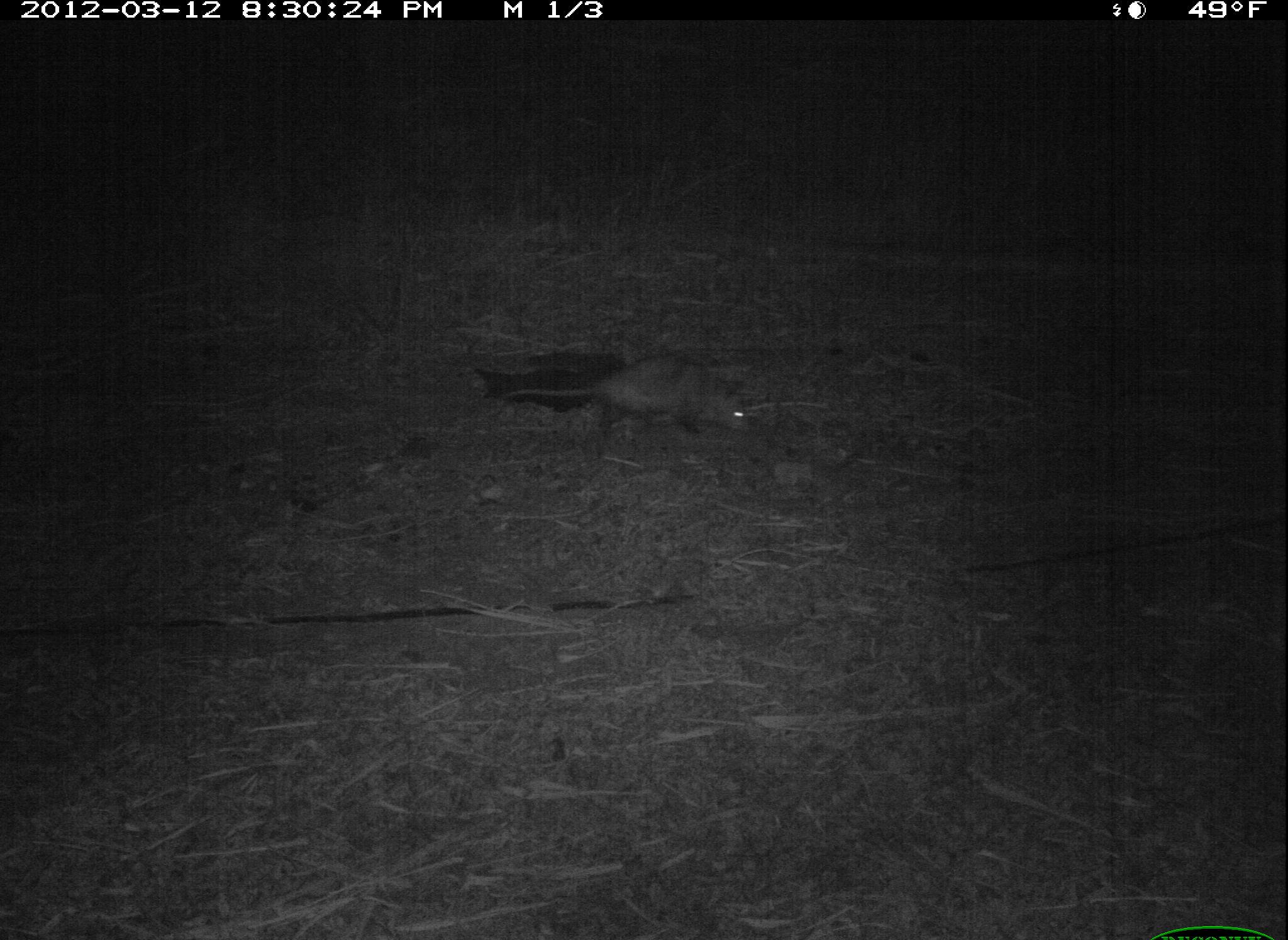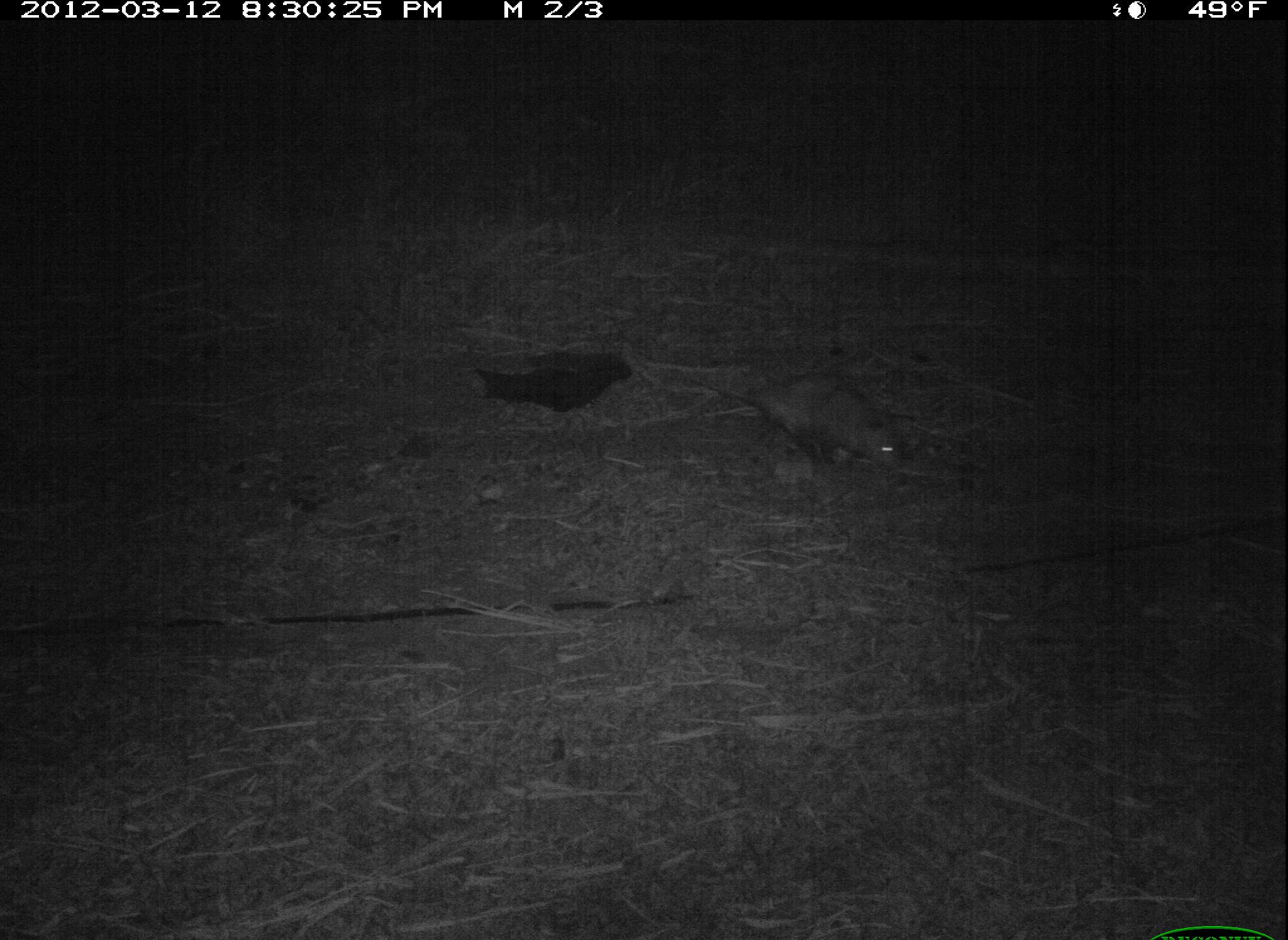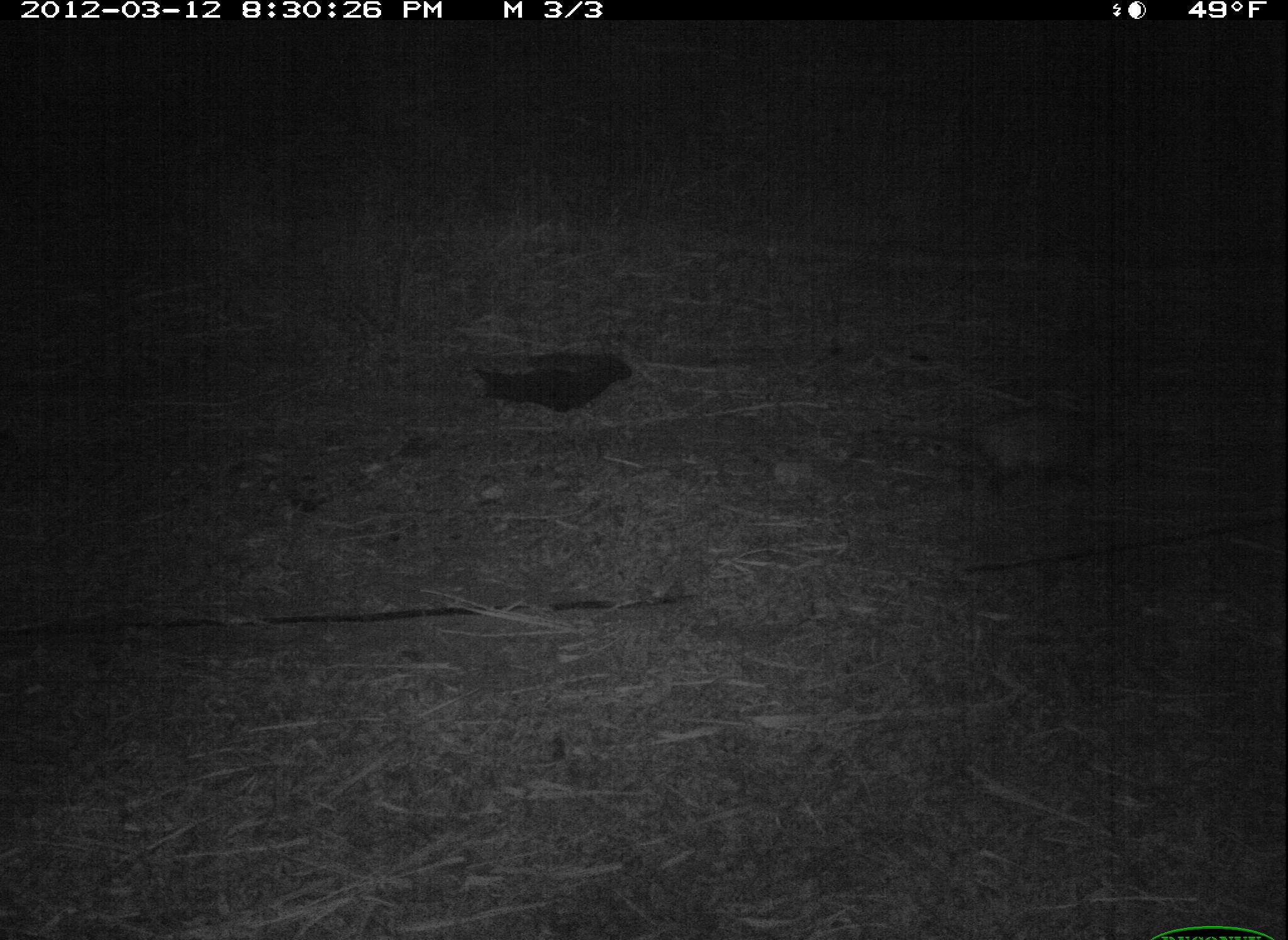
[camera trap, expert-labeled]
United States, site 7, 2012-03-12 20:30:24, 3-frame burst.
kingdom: Animalia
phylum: Chordata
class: Mammalia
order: Didelphimorphia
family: Didelphidae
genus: Didelphis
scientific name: Didelphis virginiana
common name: virginia opossum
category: opossum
Opossum (virginia opossum) (Didelphis virginiana).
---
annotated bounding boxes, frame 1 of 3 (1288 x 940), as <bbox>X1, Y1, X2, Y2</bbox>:
opossum: <bbox>506, 329, 763, 474</bbox>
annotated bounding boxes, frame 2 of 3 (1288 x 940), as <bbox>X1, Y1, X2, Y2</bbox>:
opossum: <bbox>663, 329, 958, 499</bbox>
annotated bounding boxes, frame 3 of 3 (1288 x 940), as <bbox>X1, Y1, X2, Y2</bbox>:
opossum: <bbox>908, 382, 1143, 501</bbox>